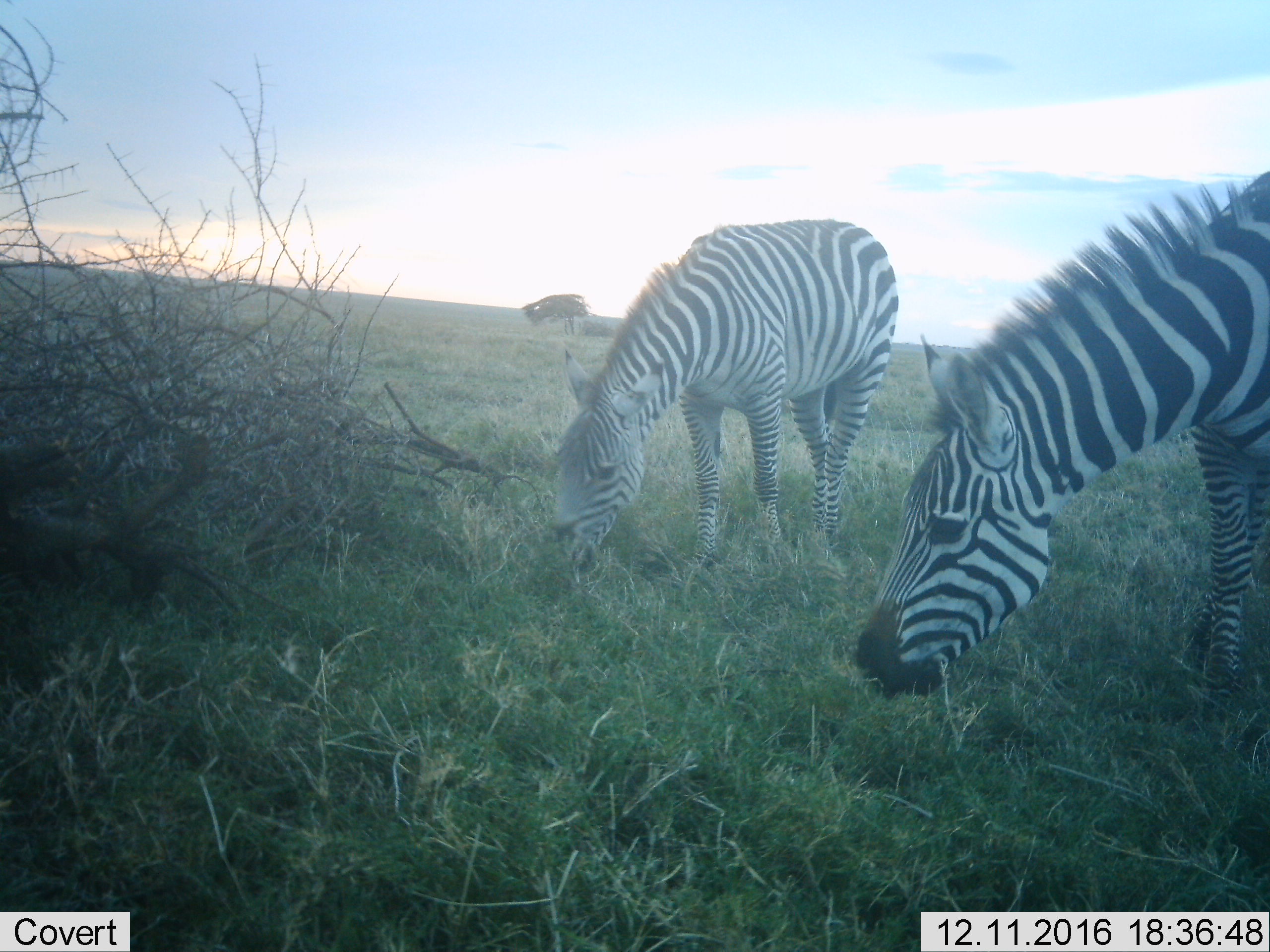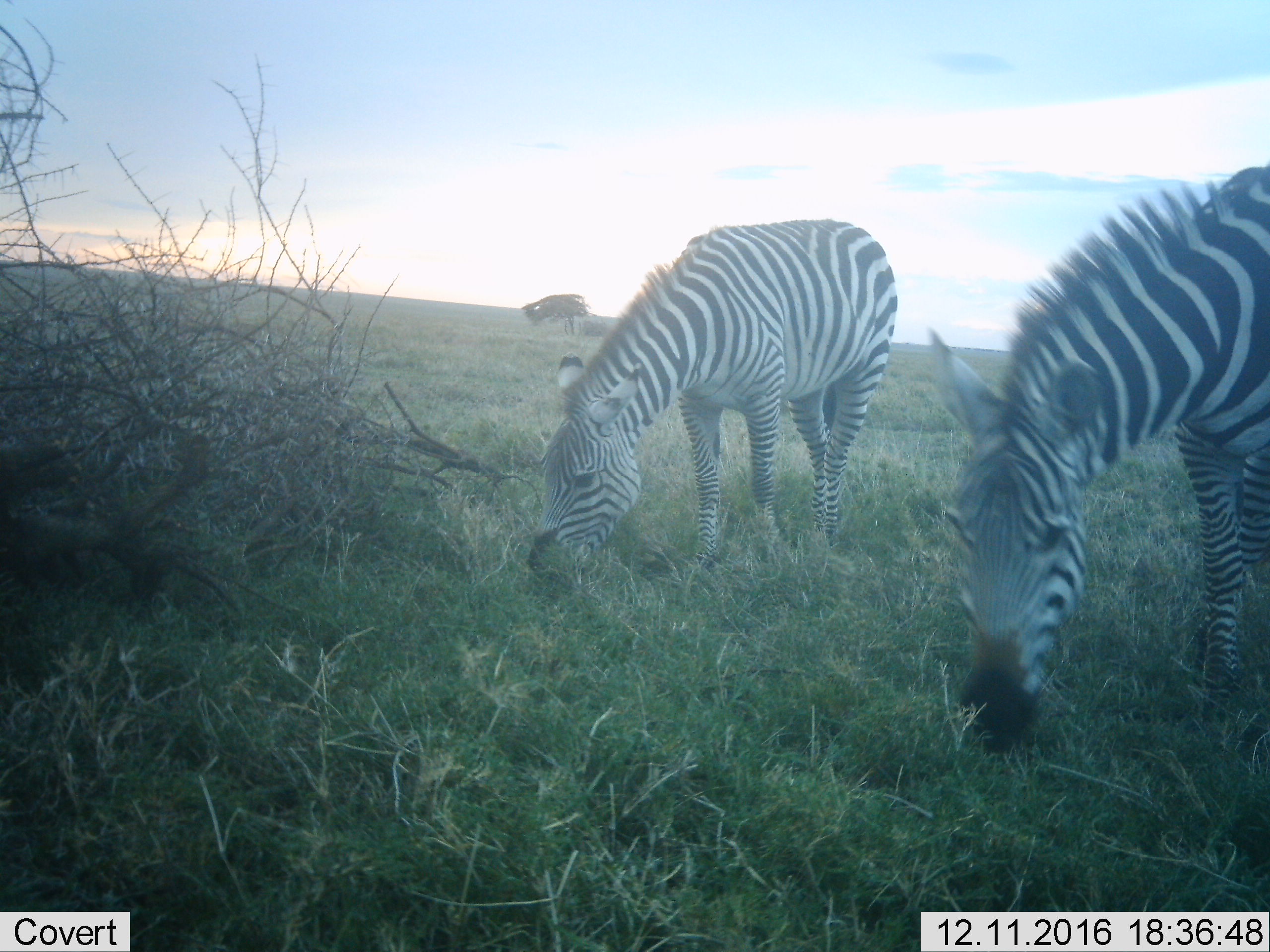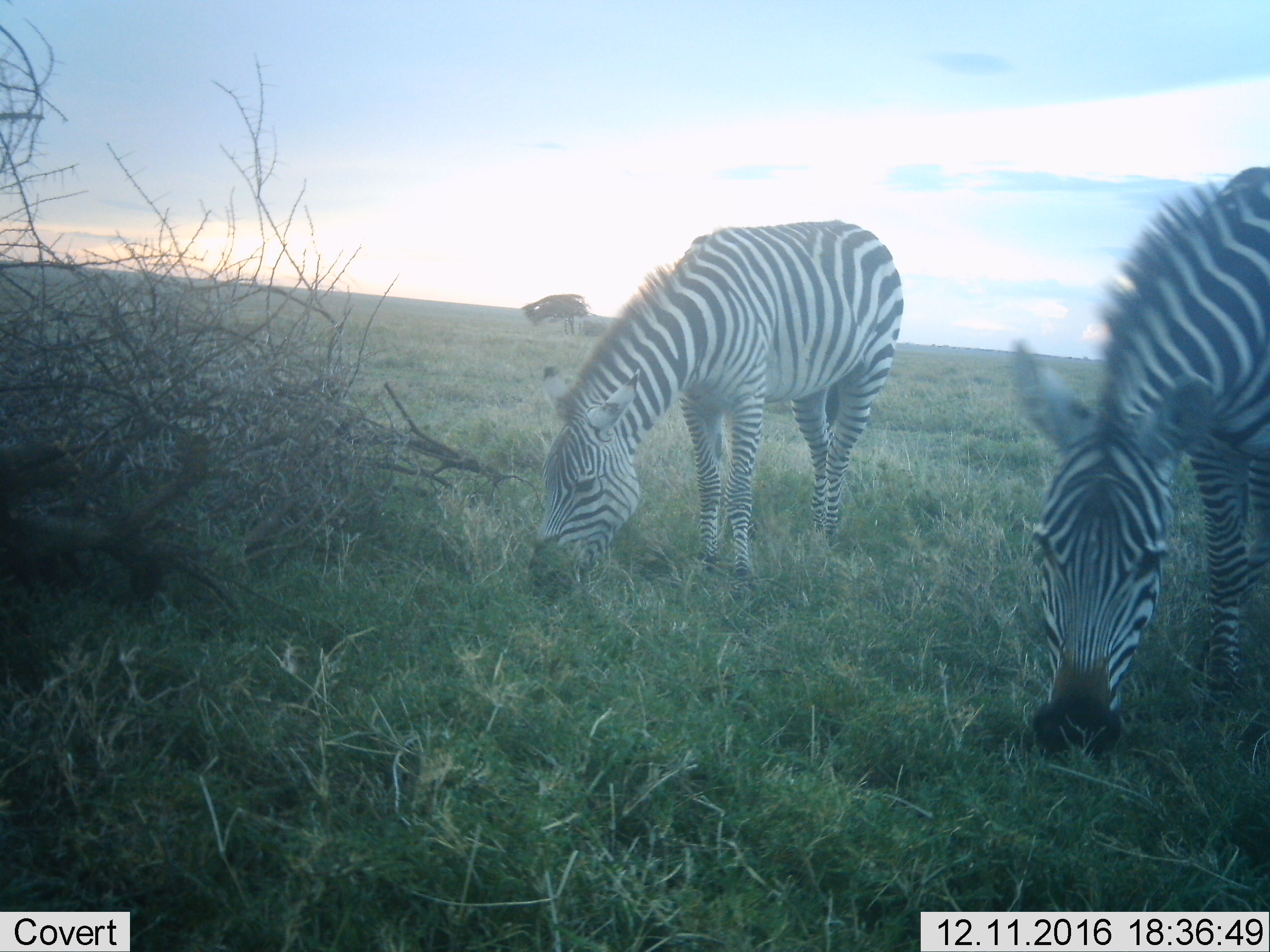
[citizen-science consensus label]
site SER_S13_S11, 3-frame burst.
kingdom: Animalia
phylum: Chordata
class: Mammalia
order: Perissodactyla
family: Equidae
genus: Equus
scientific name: Equus quagga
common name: plains zebra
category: zebraplains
Zebraplains (plains zebra) (Equus quagga), count 2. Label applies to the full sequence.